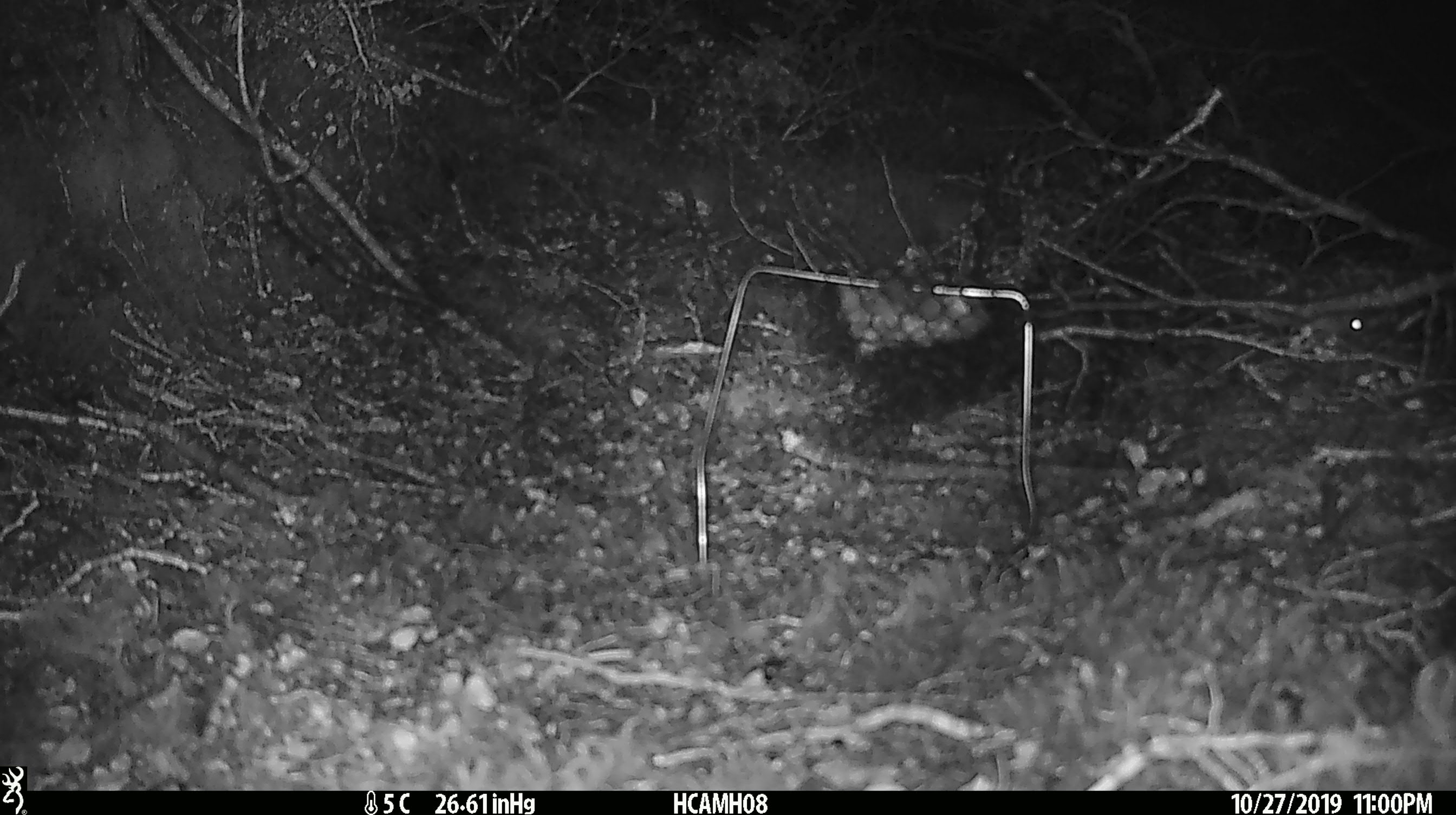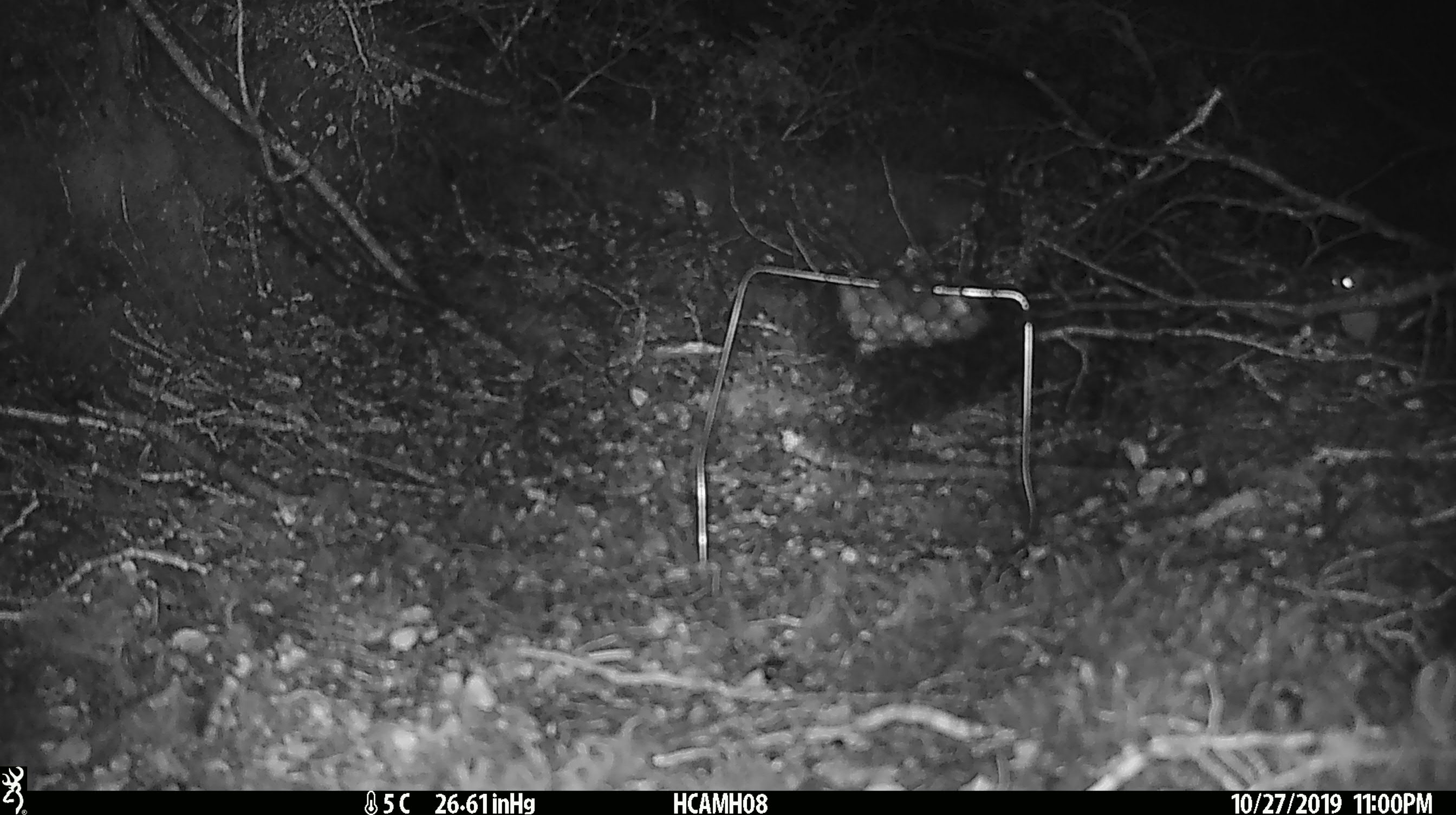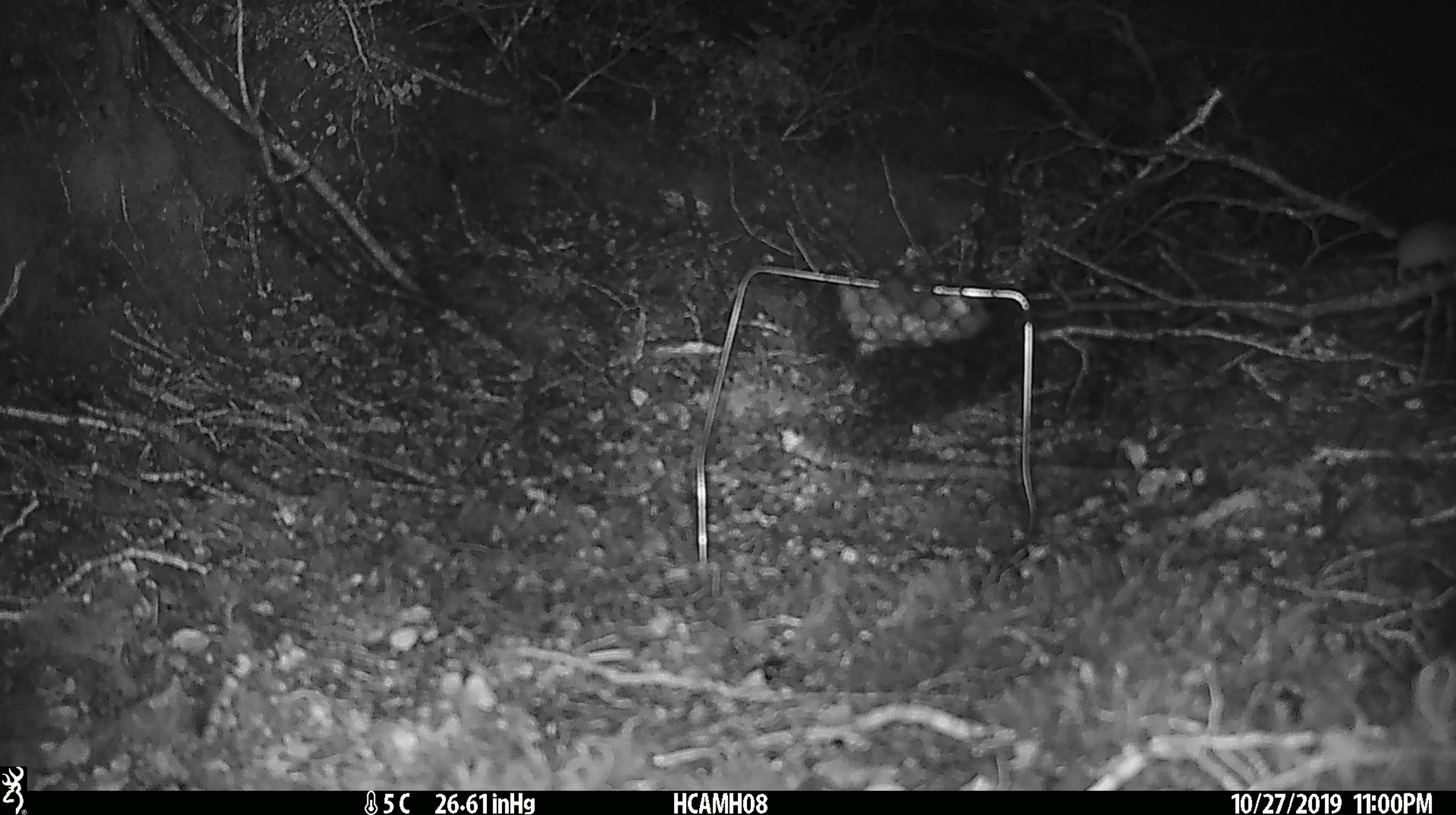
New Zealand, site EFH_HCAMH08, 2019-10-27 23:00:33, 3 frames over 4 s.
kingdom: Animalia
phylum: Chordata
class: Mammalia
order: Rodentia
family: Muridae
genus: Mus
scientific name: Mus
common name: mouse